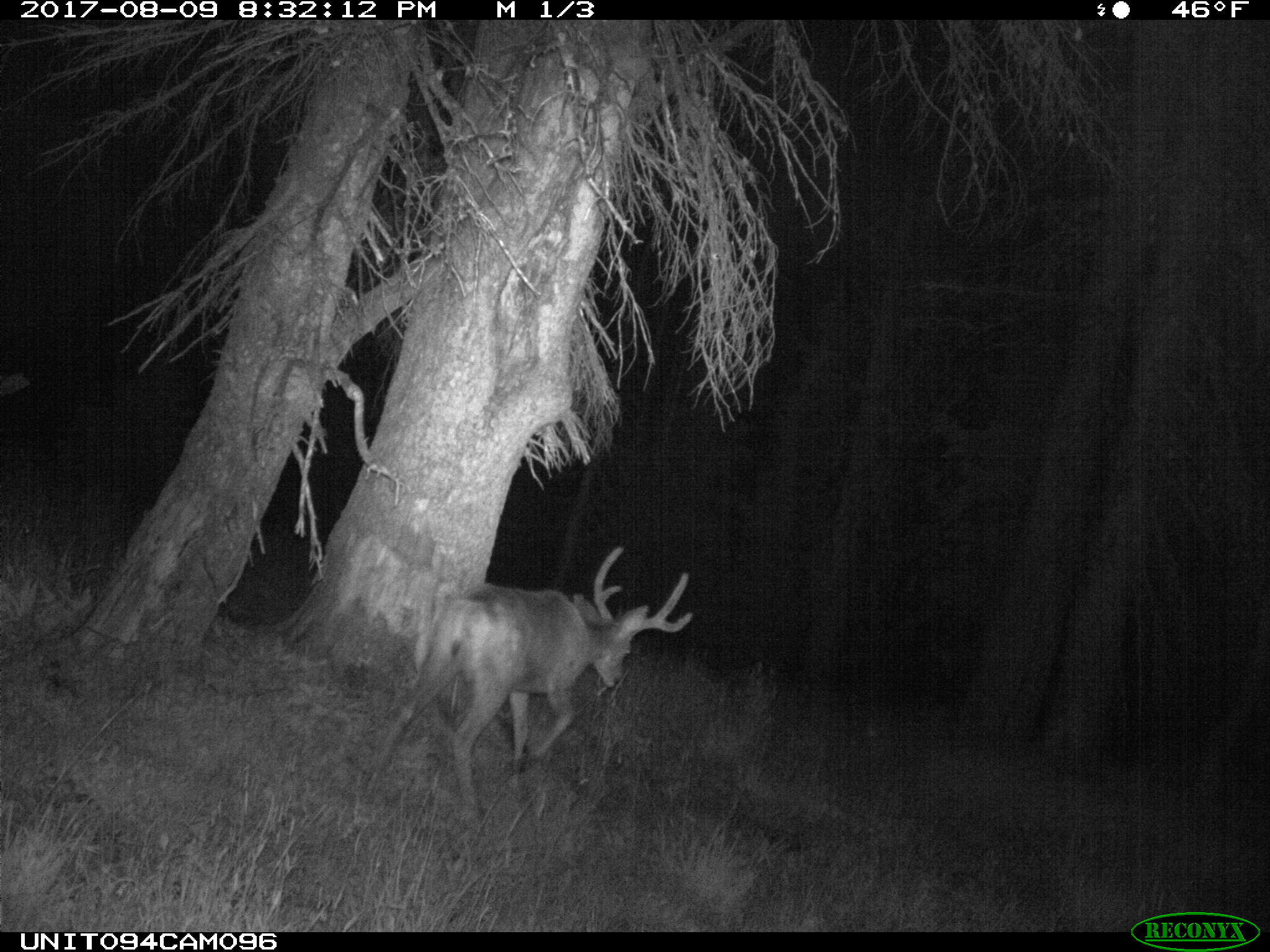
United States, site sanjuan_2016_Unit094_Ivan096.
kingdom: Animalia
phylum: Chordata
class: Mammalia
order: Artiodactyla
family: Cervidae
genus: Odocoileus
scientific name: Odocoileus hemionus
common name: mule deer